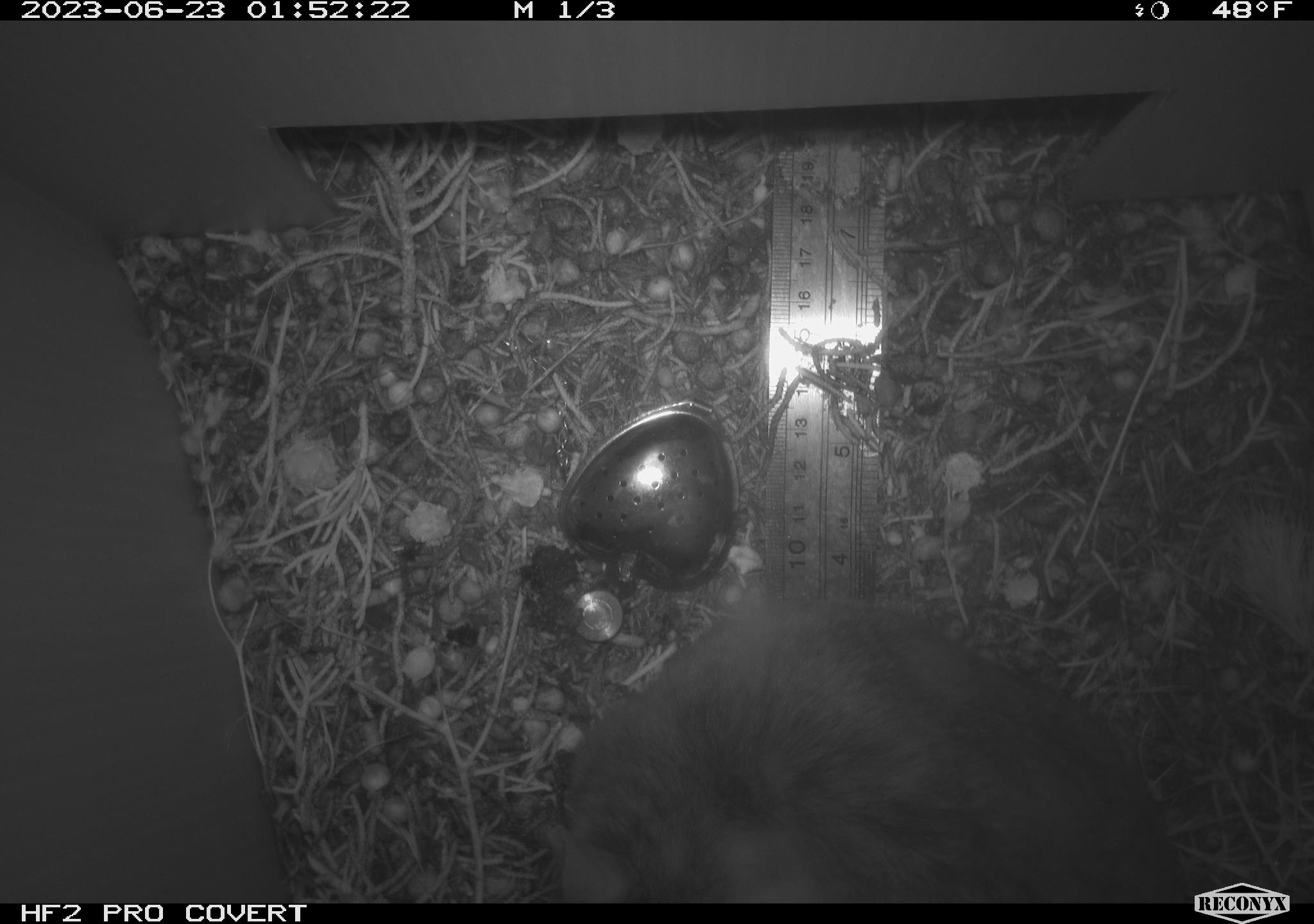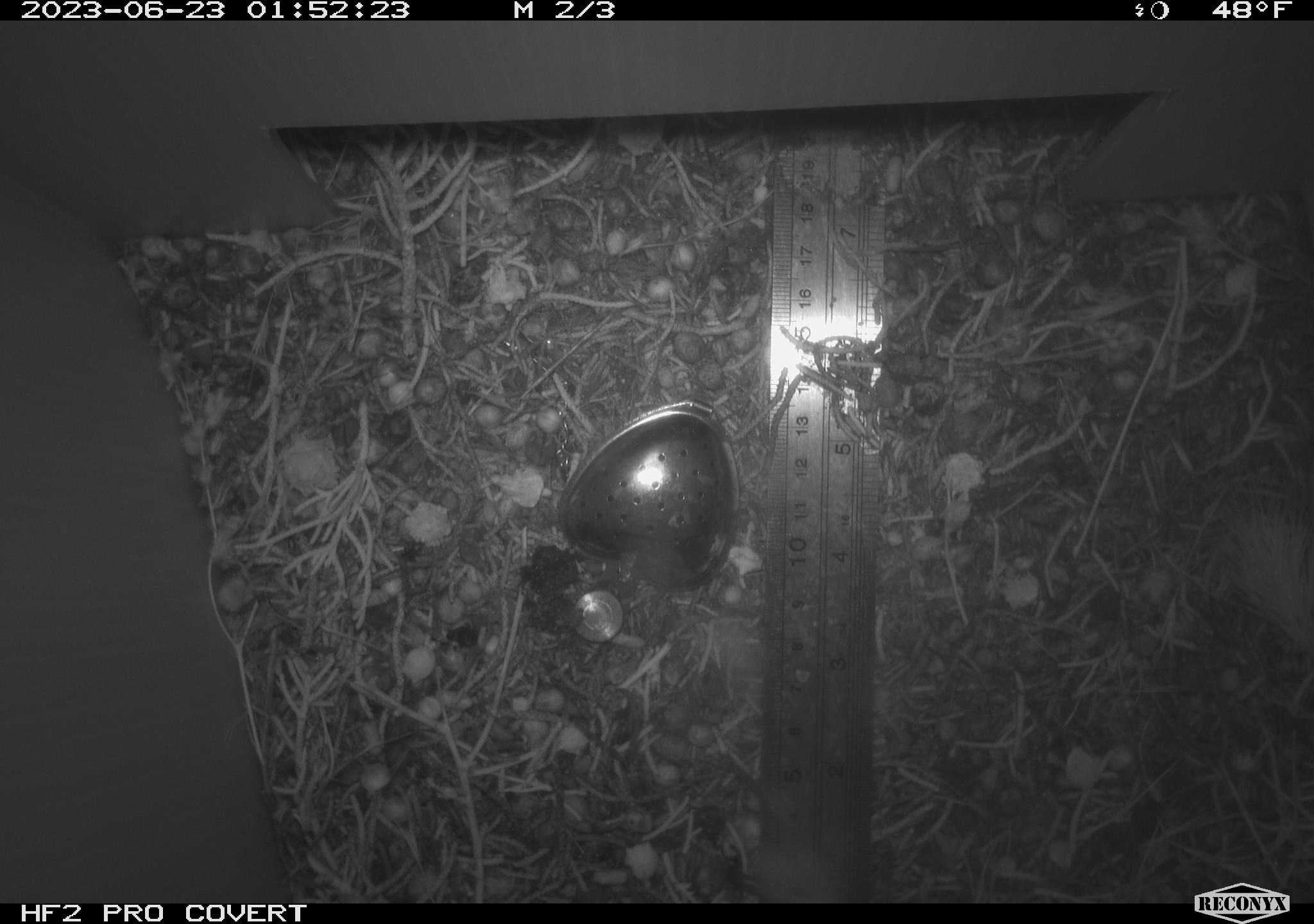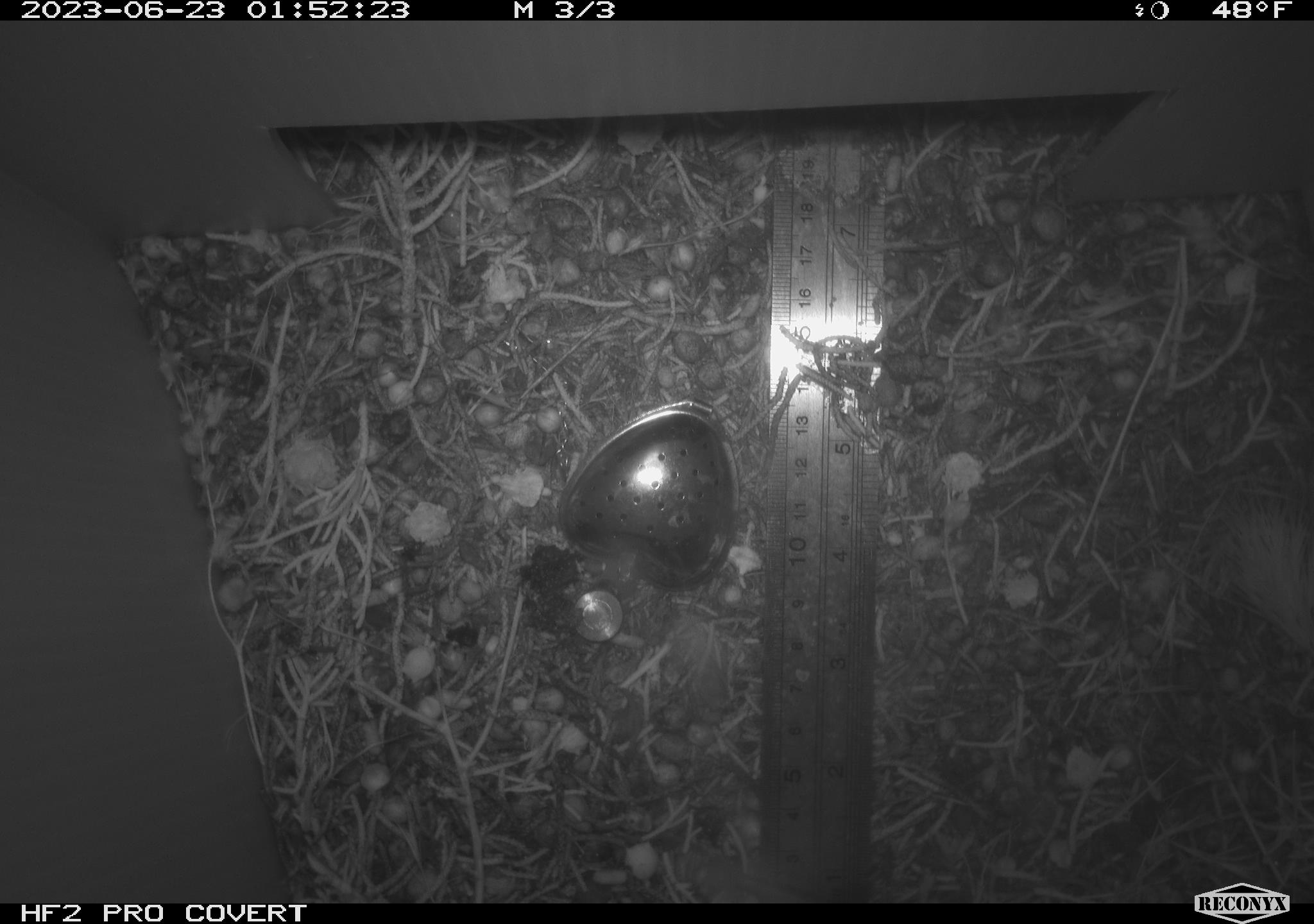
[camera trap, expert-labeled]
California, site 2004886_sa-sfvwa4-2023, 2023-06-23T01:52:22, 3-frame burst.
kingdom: Animalia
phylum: Chordata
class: Mammalia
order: Rodentia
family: Cricetidae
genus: Neotoma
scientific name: Neotoma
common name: pack rat or woodrat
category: neotoma species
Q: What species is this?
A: Neotoma species (pack rat or woodrat) (Neotoma).